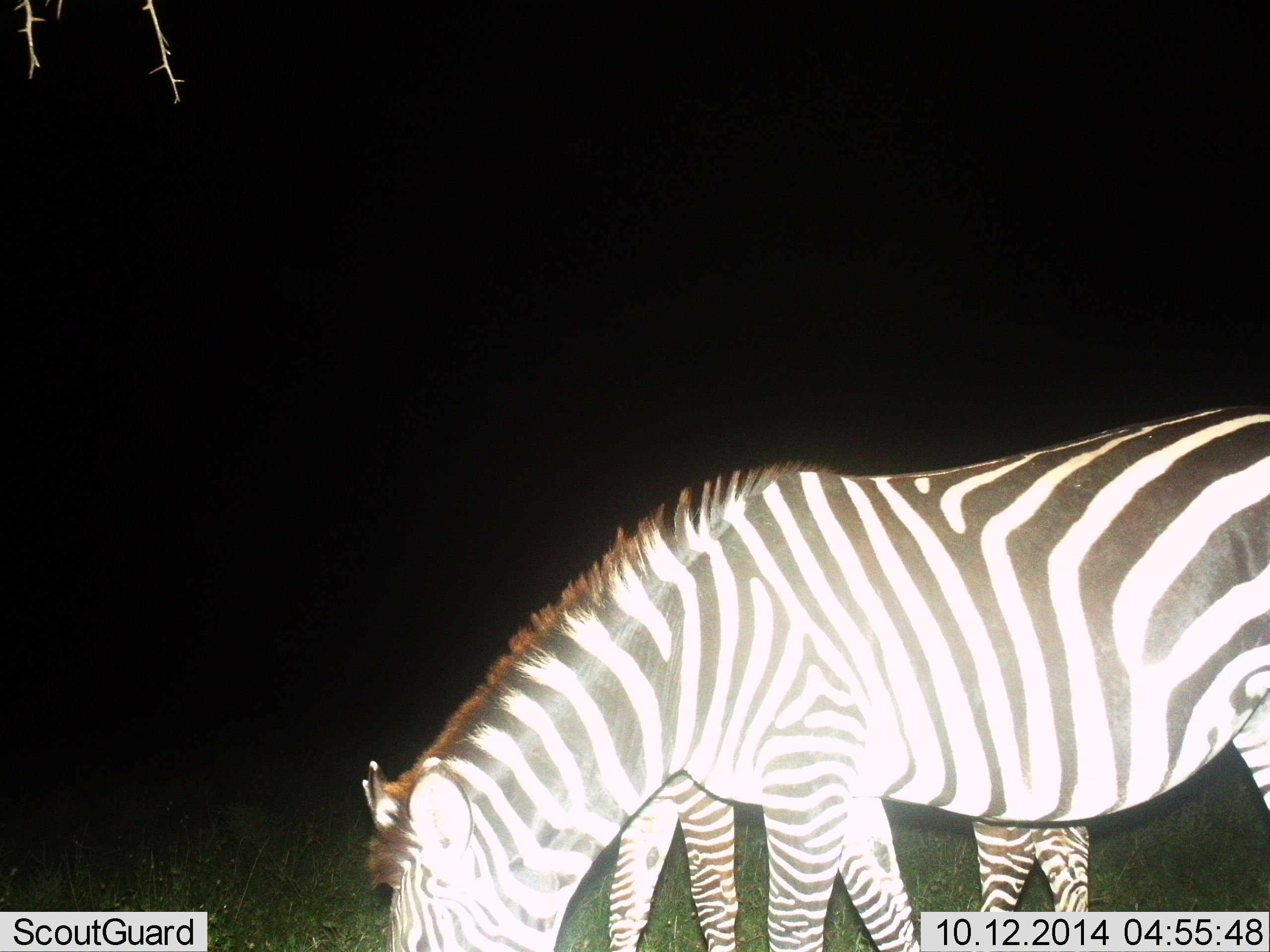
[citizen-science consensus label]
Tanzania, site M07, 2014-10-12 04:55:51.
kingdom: Animalia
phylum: Chordata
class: Mammalia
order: Perissodactyla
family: Equidae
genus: Equus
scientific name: Equus quagga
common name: plains zebra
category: zebra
Zebra (plains zebra) (Equus quagga), count 2. Behavior (volunteer vote fractions): standing 30%, resting 0%, moving 10%, interacting 0%. Young present (vote fraction): 10%. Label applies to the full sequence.